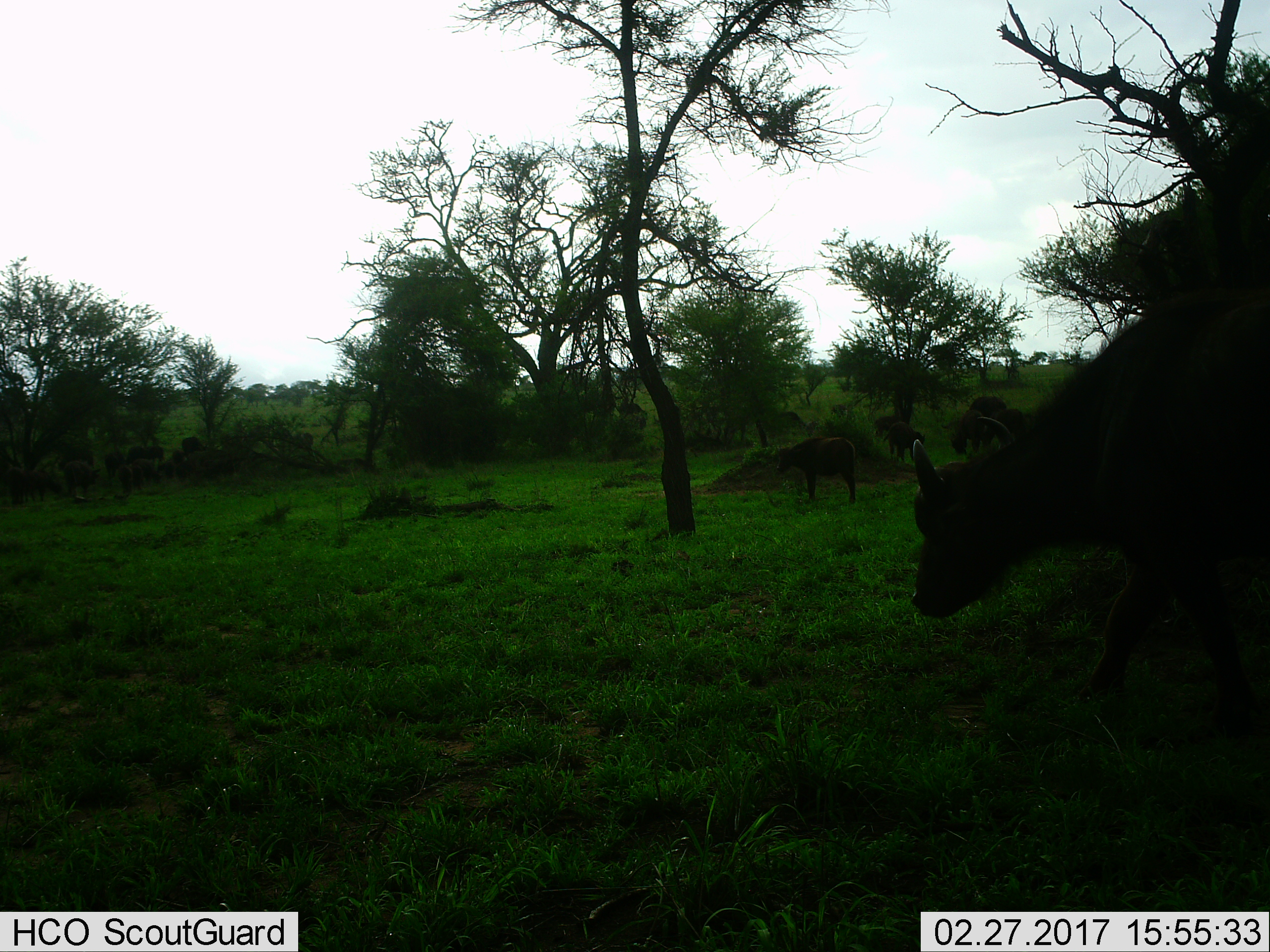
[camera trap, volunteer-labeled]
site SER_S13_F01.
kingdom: Animalia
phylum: Chordata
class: Mammalia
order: Artiodactyla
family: Bovidae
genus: Syncerus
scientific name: Syncerus caffer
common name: african buffalo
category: buffalo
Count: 6.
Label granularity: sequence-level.